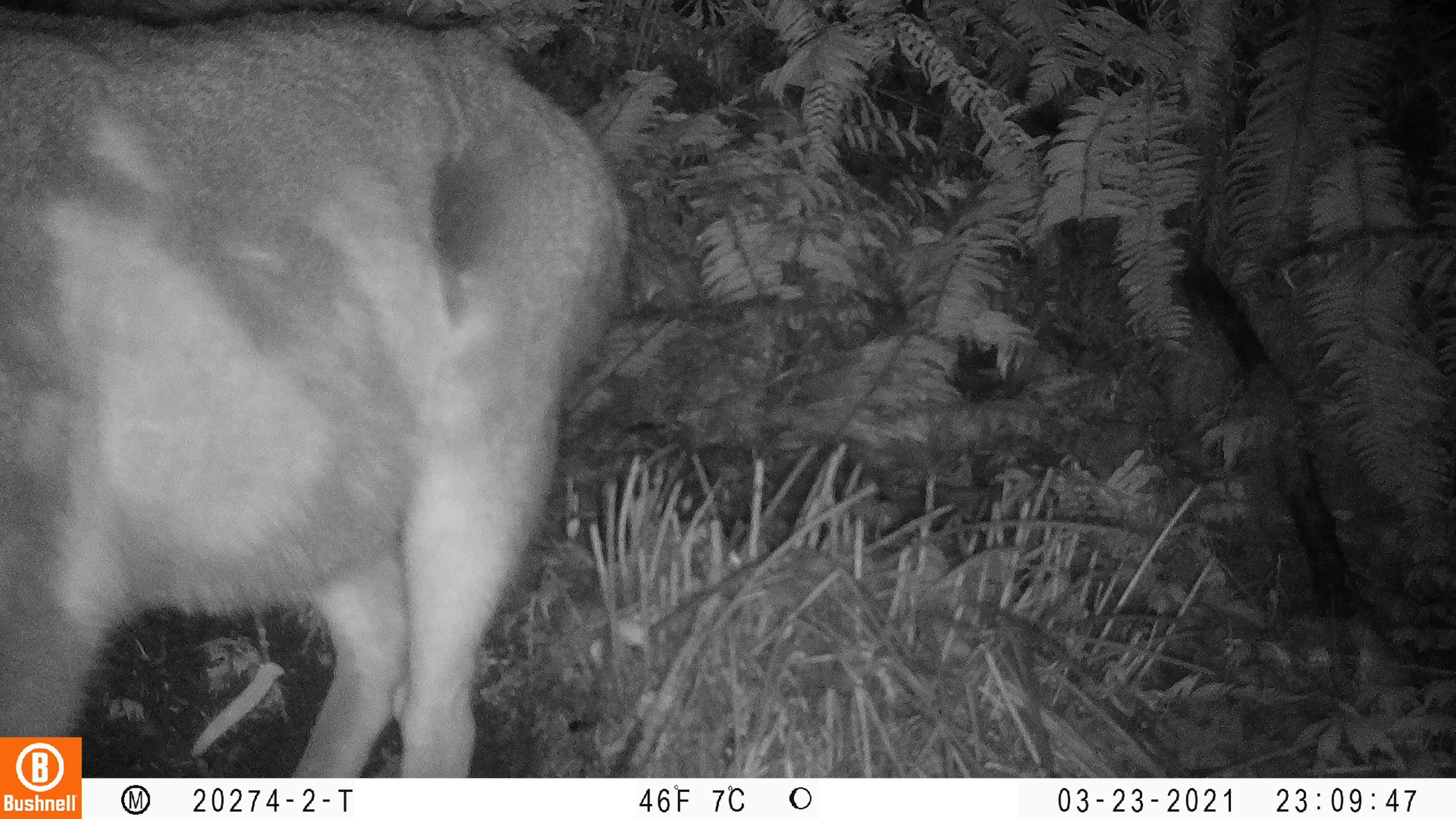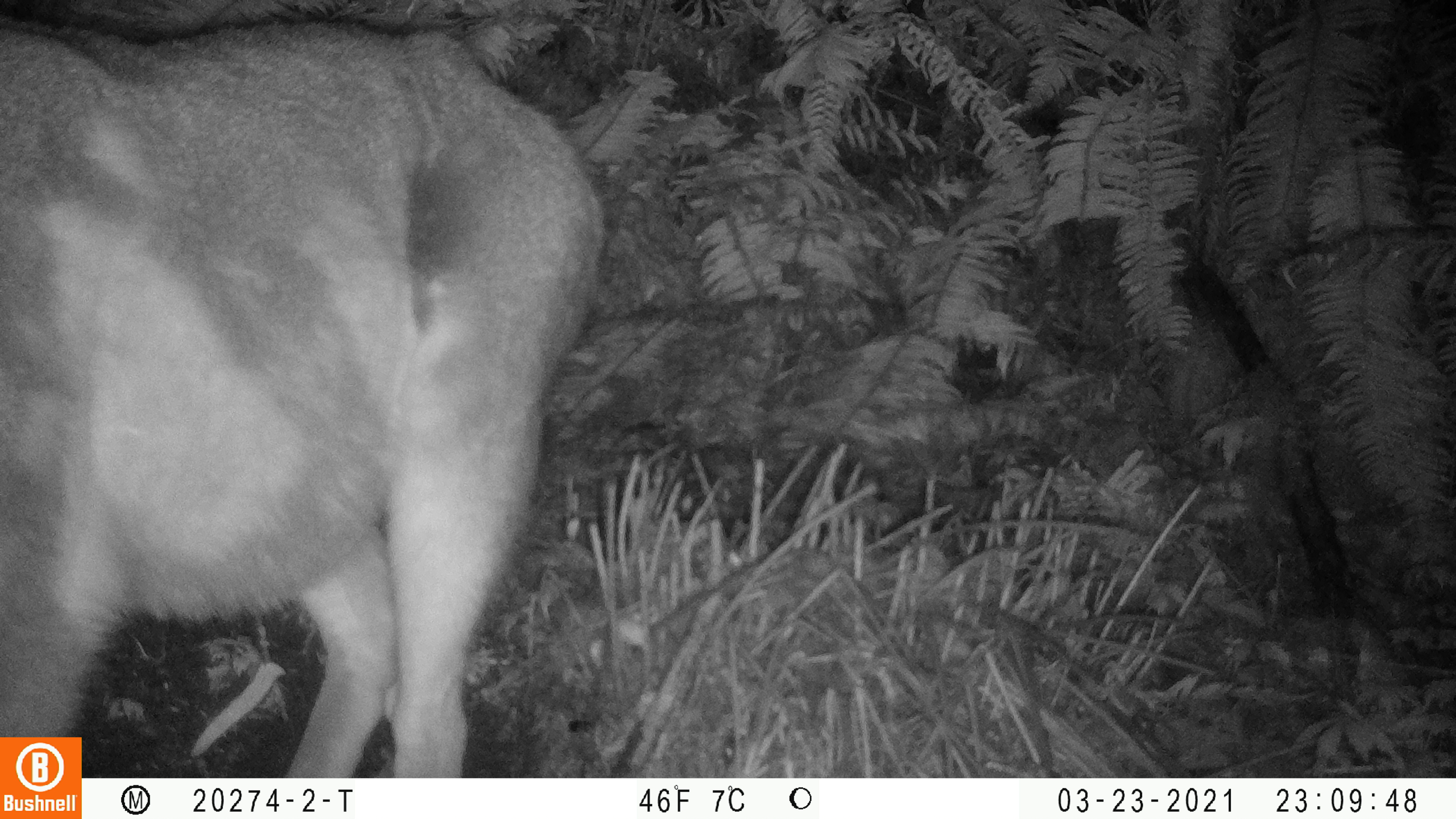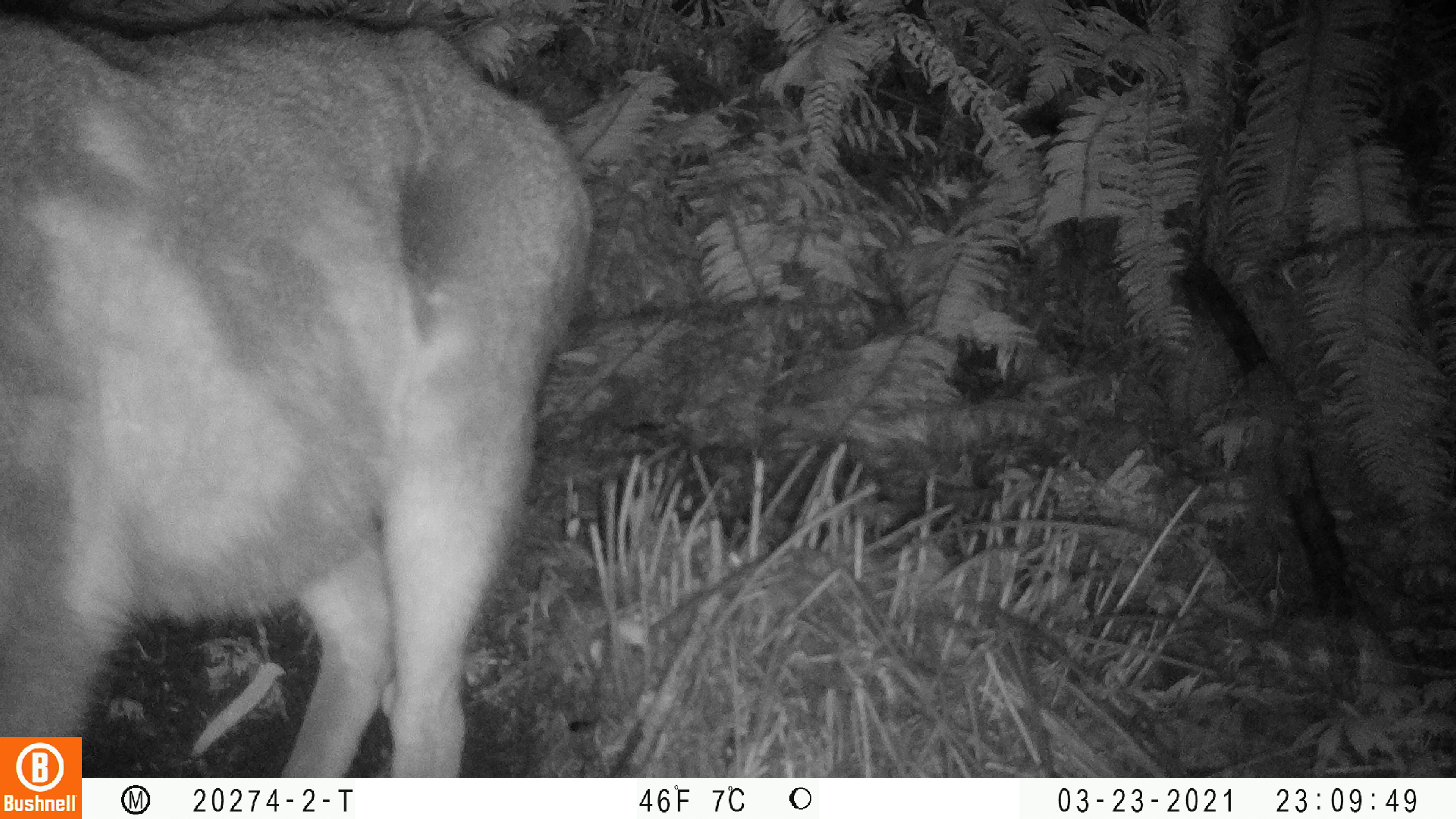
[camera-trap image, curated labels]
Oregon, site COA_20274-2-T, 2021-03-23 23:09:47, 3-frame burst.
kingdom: Animalia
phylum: Chordata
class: Mammalia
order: Artiodactyla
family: Cervidae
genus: Odocoileus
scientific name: Odocoileus hemionus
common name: black-tailed deer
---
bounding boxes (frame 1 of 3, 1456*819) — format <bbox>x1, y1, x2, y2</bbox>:
black-tailed deer: <bbox>2, 2, 647, 731</bbox>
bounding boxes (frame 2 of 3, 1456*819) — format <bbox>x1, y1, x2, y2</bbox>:
black-tailed deer: <bbox>3, 10, 609, 728</bbox>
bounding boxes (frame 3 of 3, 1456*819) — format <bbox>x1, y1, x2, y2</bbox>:
black-tailed deer: <bbox>2, 7, 617, 733</bbox>